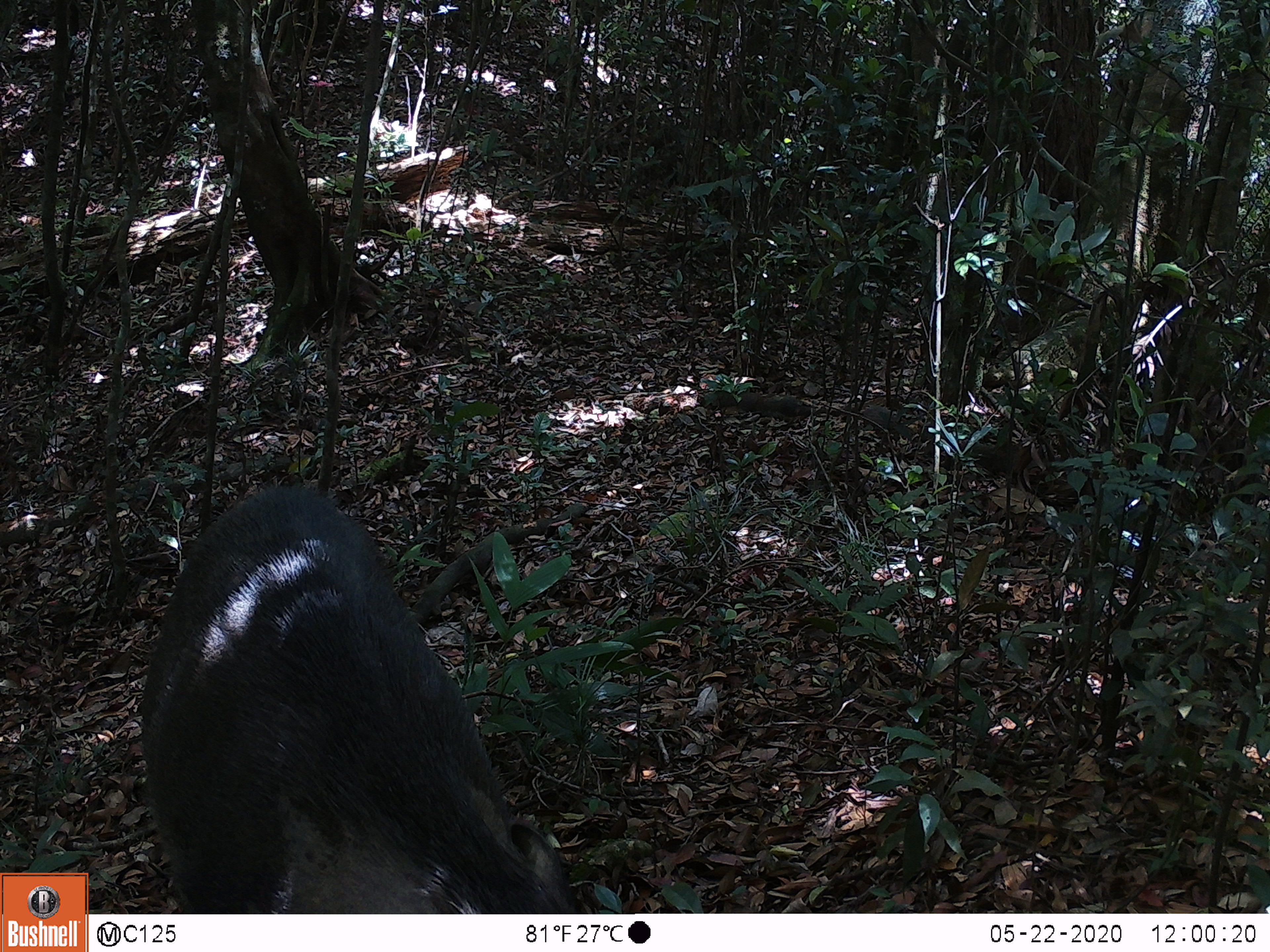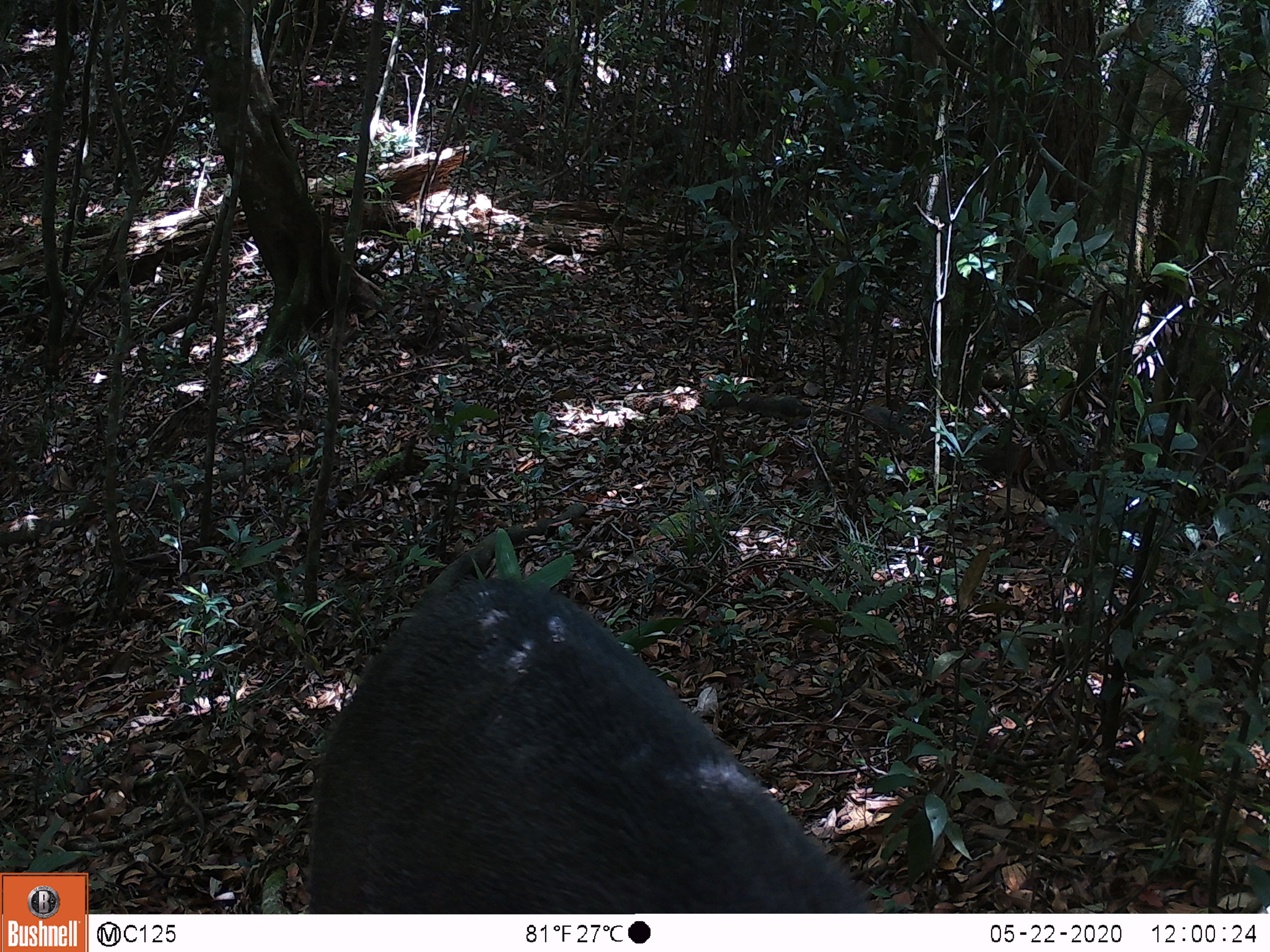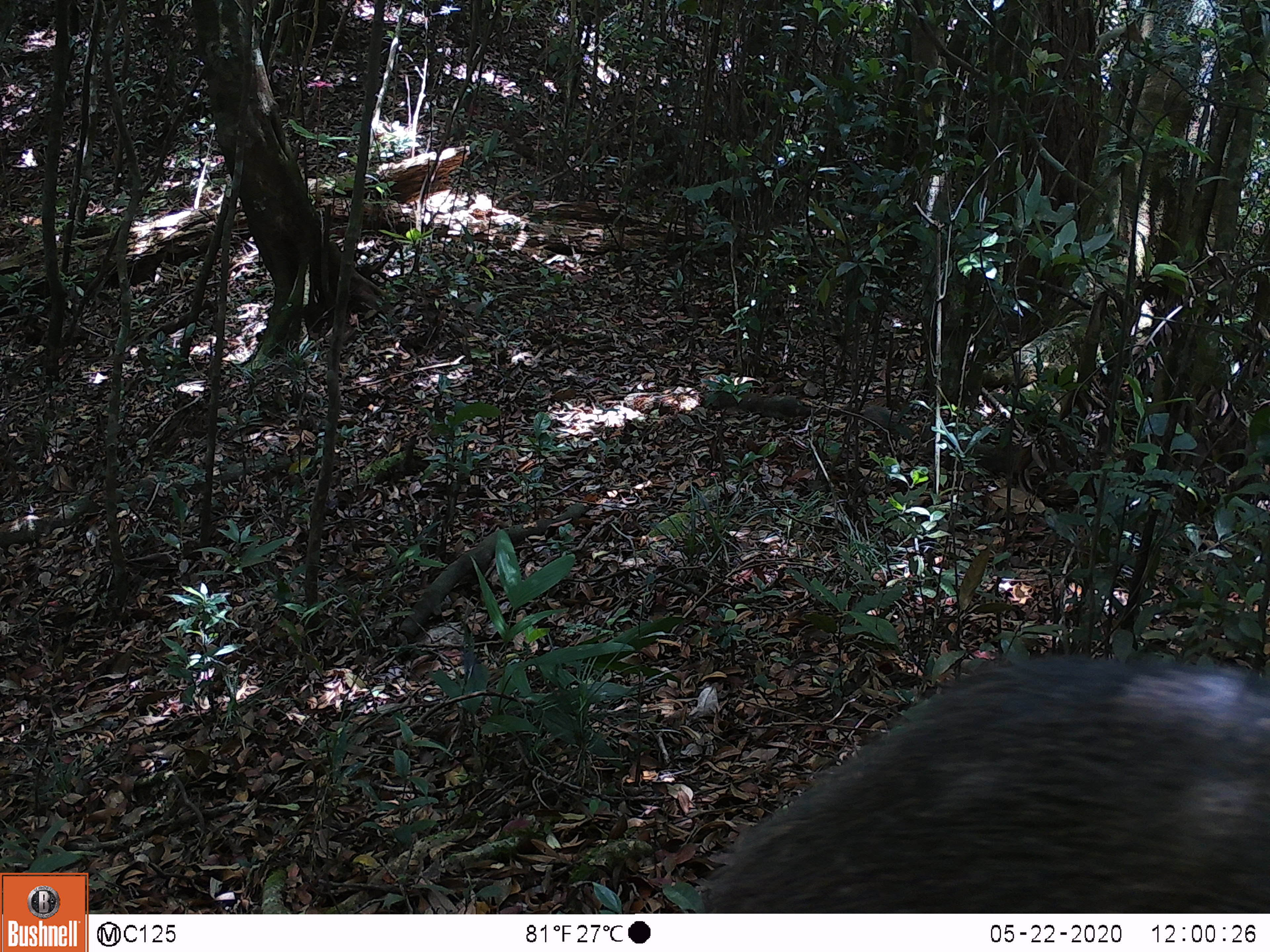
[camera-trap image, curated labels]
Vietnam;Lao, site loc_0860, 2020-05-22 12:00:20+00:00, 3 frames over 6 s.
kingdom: Animalia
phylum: Chordata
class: Mammalia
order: Artiodactyla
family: Suidae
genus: Sus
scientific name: Sus scrofa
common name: eurasian wild pig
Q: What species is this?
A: Eurasian wild pig (Sus scrofa).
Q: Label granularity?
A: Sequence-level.